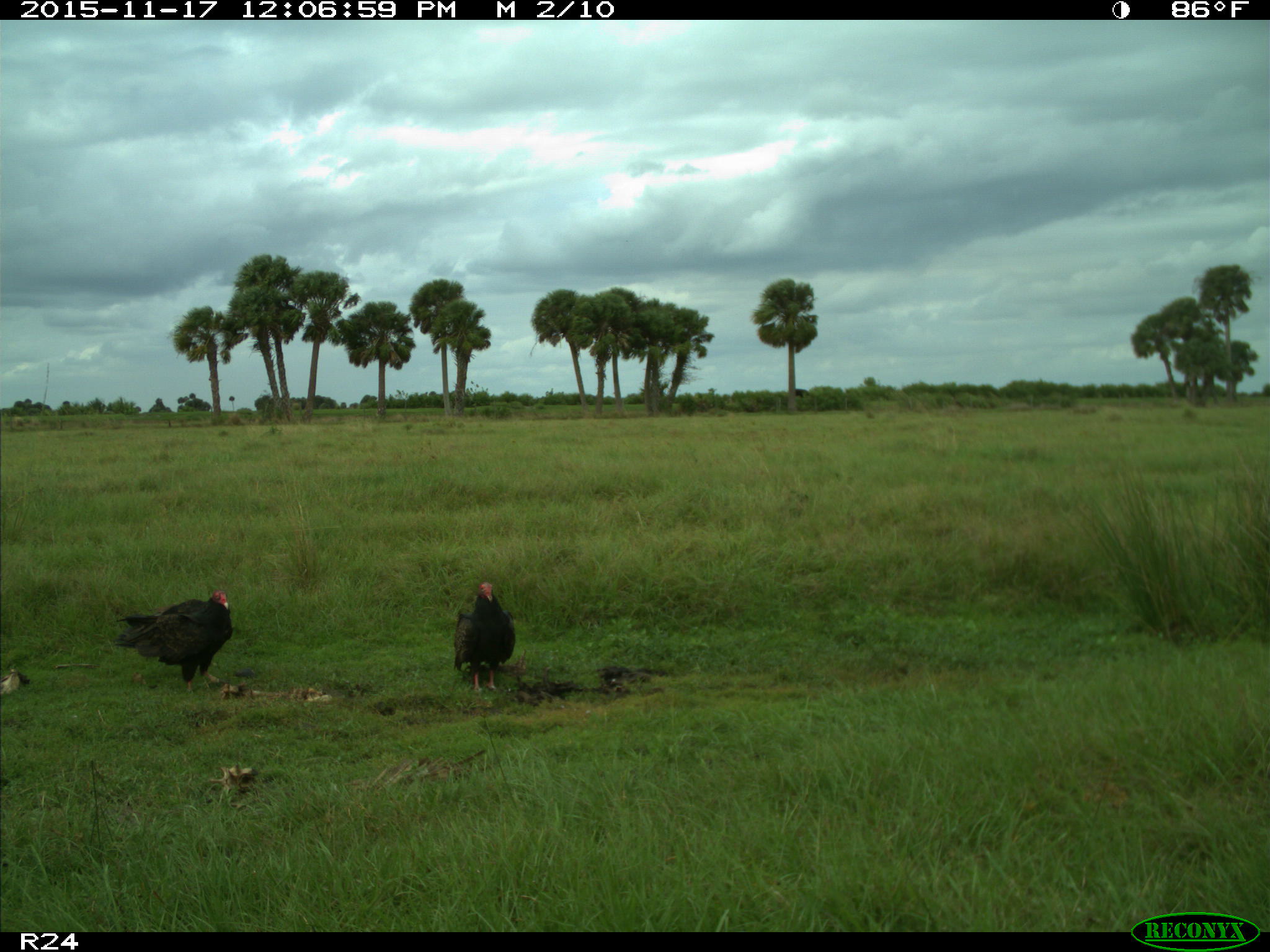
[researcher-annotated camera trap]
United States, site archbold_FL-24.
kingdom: Animalia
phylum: Chordata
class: Aves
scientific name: Aves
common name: birds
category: unidentified bird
Unidentified bird (birds) (Aves).